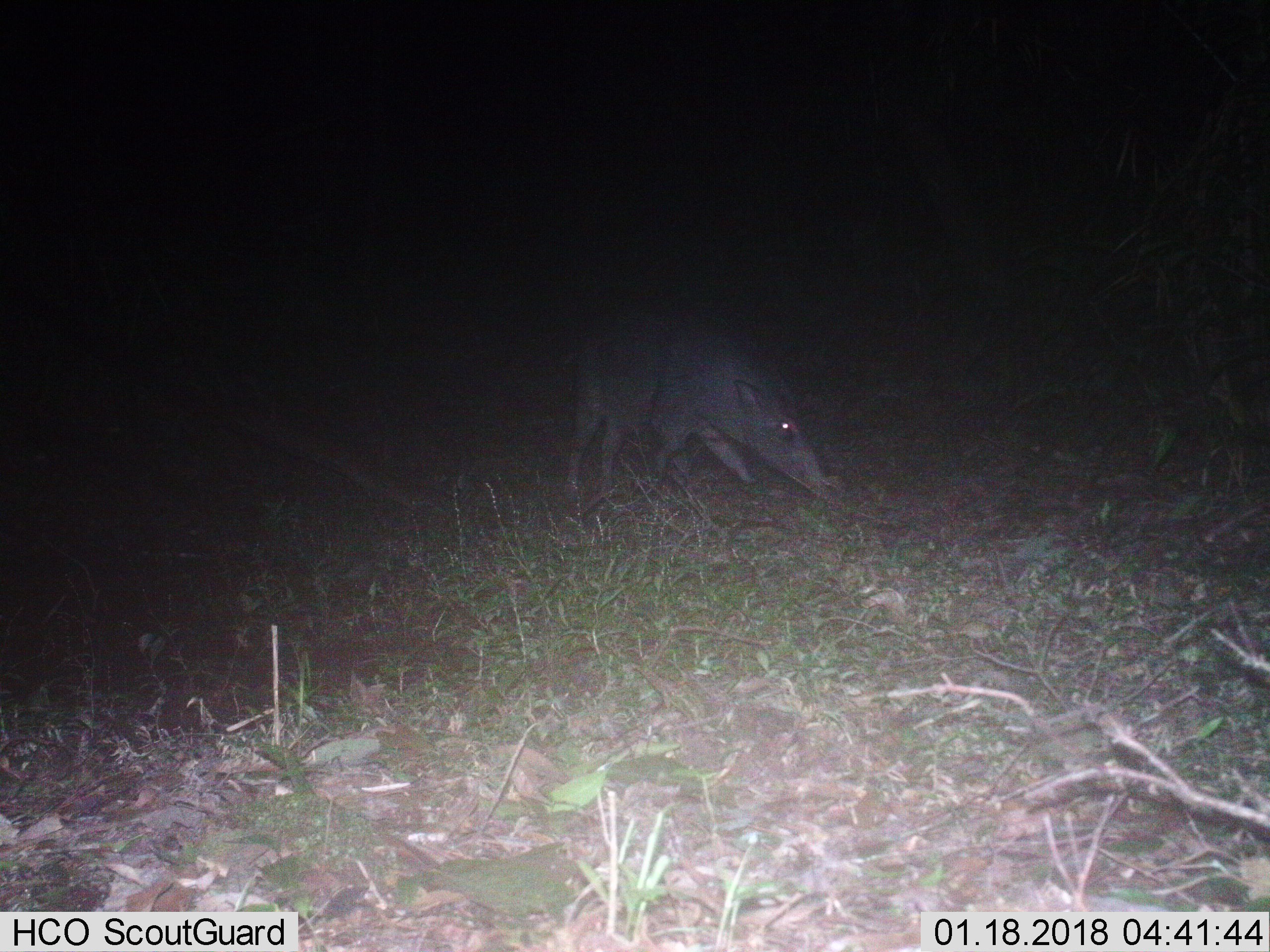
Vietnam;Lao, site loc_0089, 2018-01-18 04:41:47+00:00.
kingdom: Animalia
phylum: Chordata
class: Mammalia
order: Artiodactyla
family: Suidae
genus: Sus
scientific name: Sus scrofa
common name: eurasian wild pig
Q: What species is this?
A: Eurasian wild pig (Sus scrofa).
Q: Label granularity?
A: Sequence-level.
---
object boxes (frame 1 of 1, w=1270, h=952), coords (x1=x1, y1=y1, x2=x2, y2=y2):
eurasian wild pig: (x1=561, y1=304, x2=830, y2=500)